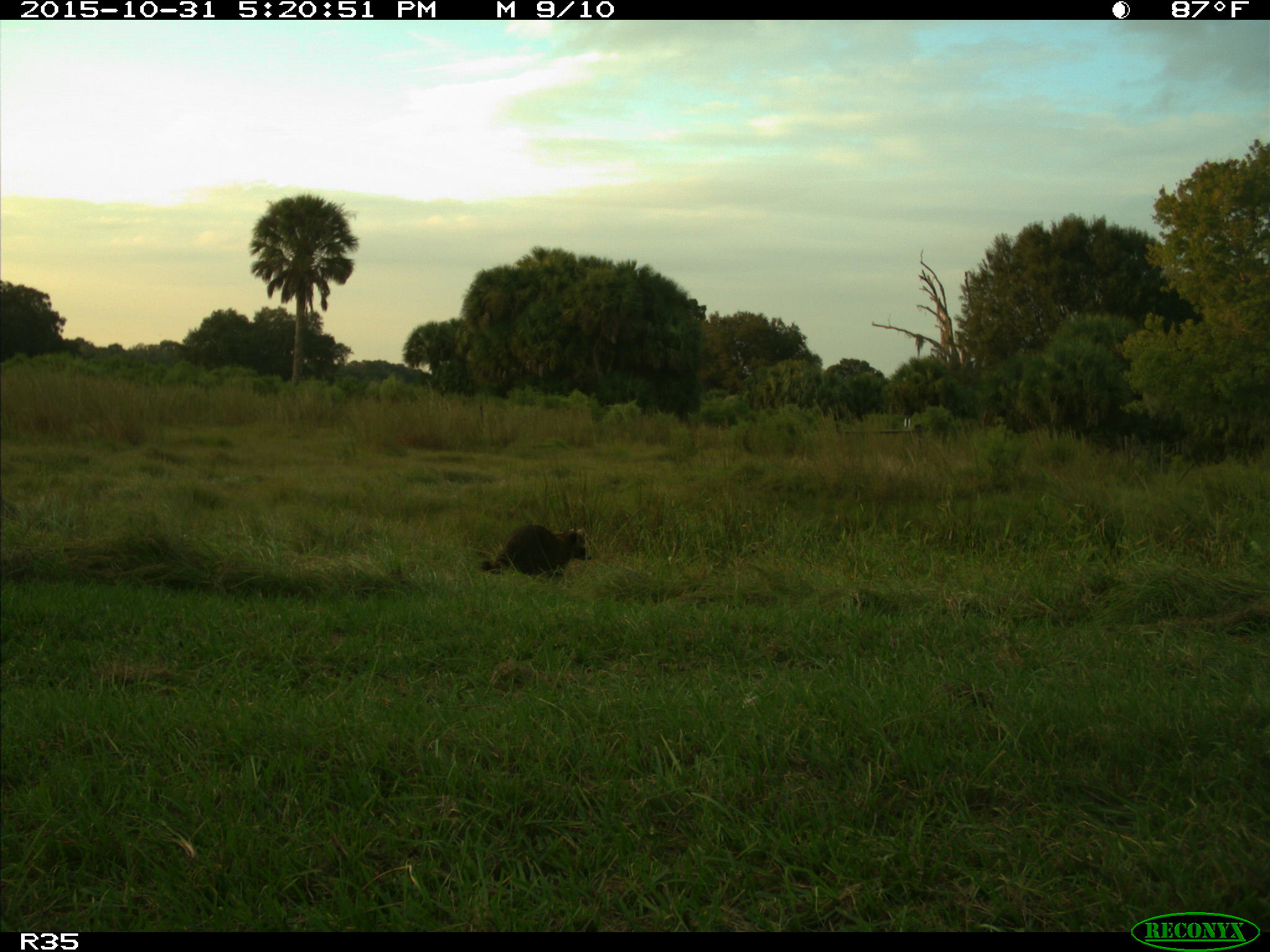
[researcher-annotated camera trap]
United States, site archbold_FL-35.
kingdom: Animalia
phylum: Chordata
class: Mammalia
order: Carnivora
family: Procyonidae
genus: Procyon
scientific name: Procyon lotor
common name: common raccoon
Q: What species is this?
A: Procyon lotor (common raccoon).